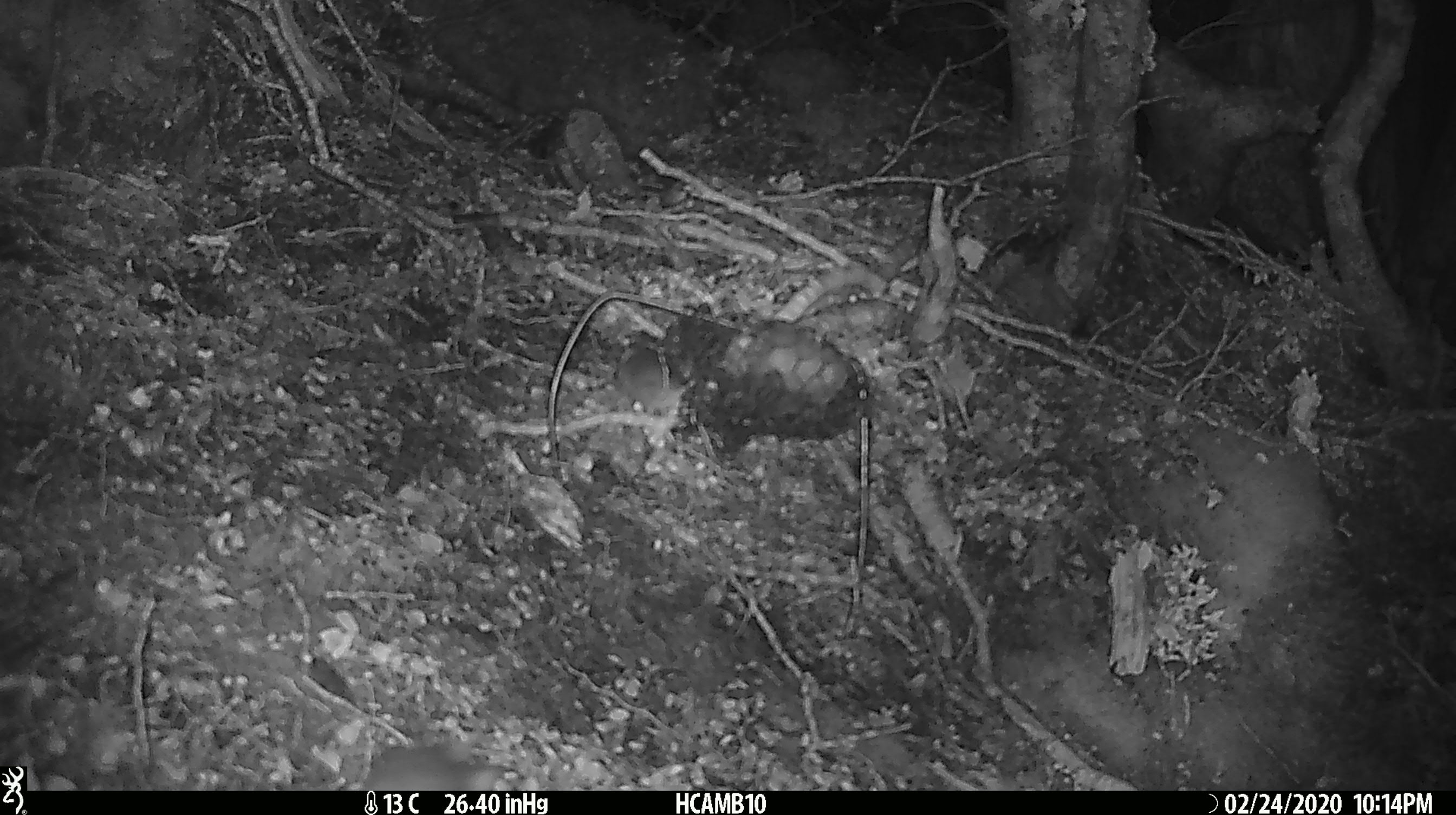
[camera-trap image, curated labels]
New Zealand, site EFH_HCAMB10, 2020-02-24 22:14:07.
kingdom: Animalia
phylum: Chordata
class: Mammalia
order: Rodentia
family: Muridae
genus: Mus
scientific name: Mus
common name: mouse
Mouse (Mus).